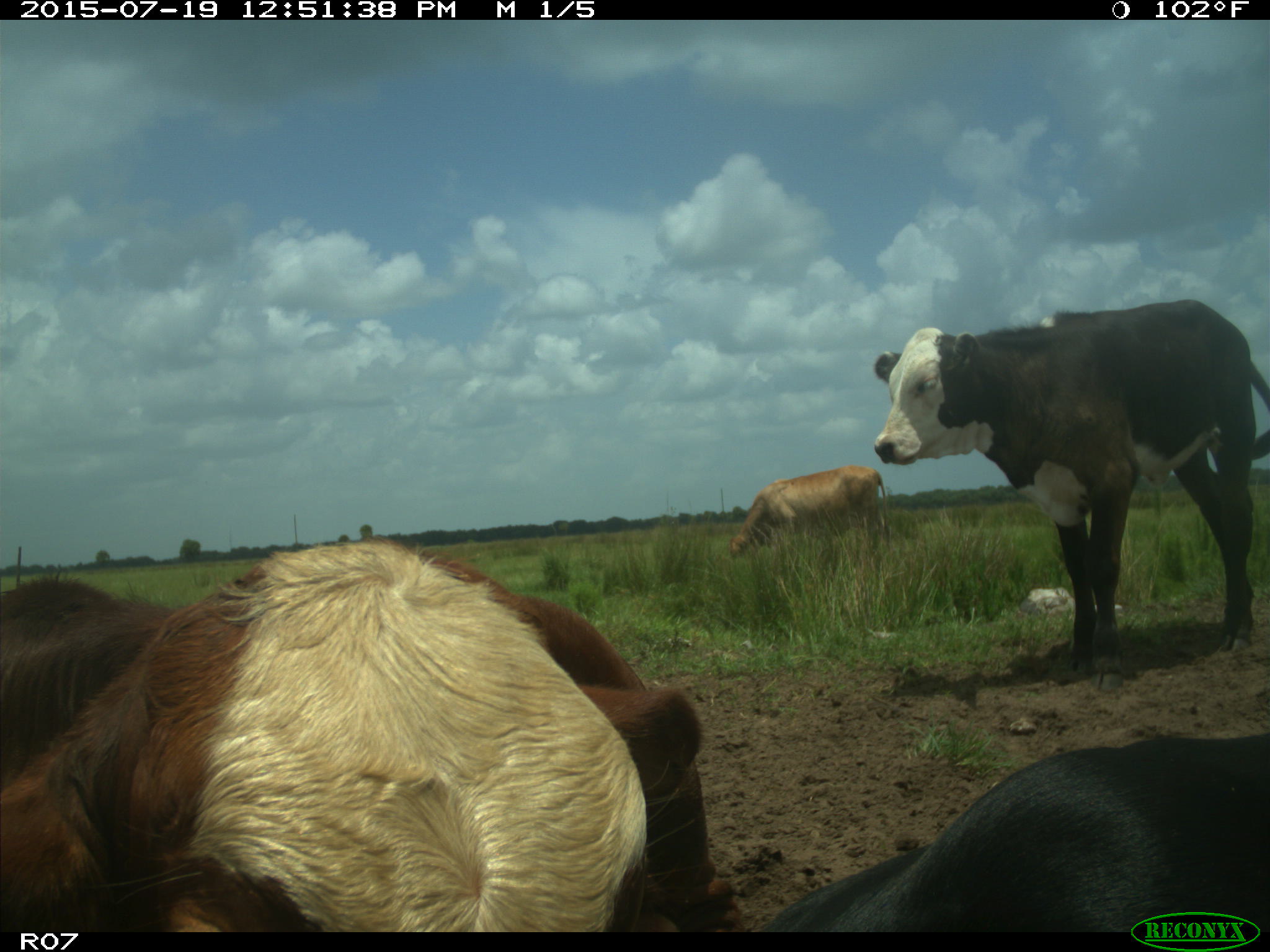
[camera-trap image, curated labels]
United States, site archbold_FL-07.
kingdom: Animalia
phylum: Chordata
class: Mammalia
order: Artiodactyla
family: Bovidae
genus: Bos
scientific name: Bos taurus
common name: domestic cow